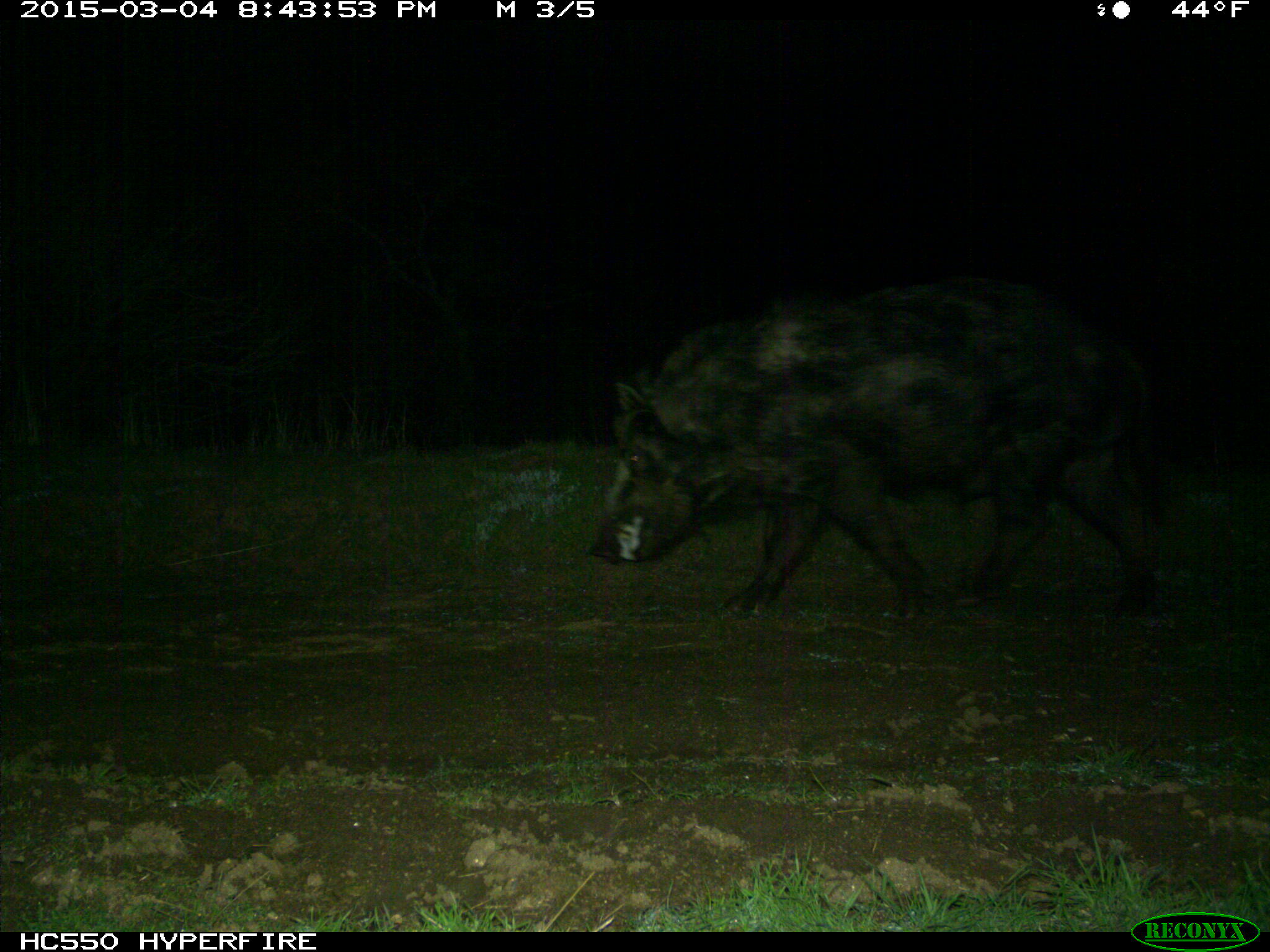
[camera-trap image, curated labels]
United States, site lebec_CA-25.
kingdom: Animalia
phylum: Chordata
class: Mammalia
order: Artiodactyla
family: Suidae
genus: Sus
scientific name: Sus scrofa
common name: wild boar